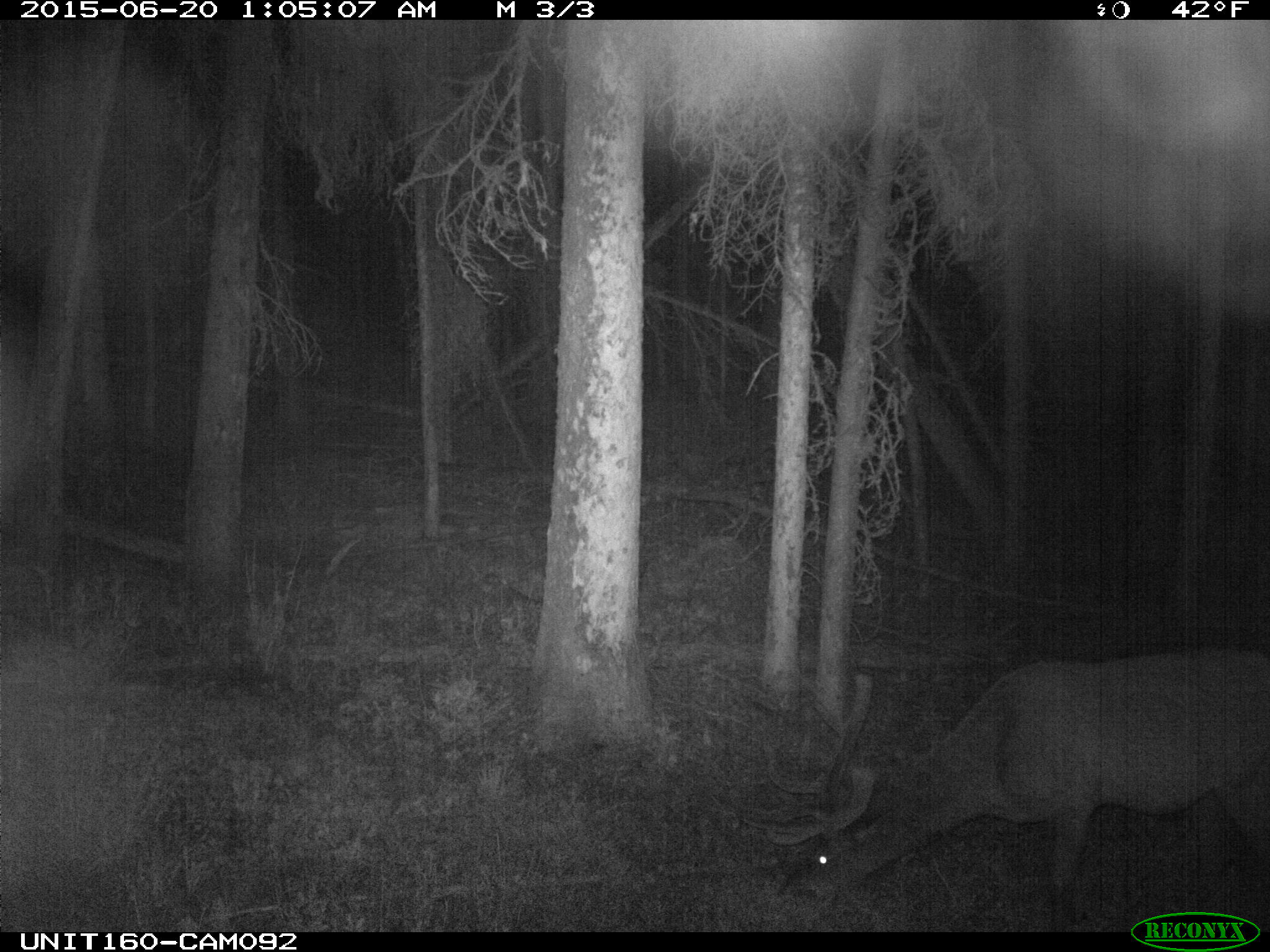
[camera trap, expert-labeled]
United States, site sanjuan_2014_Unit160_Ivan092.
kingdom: Animalia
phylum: Chordata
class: Mammalia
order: Artiodactyla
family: Cervidae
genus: Cervus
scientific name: Cervus elaphus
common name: red deer